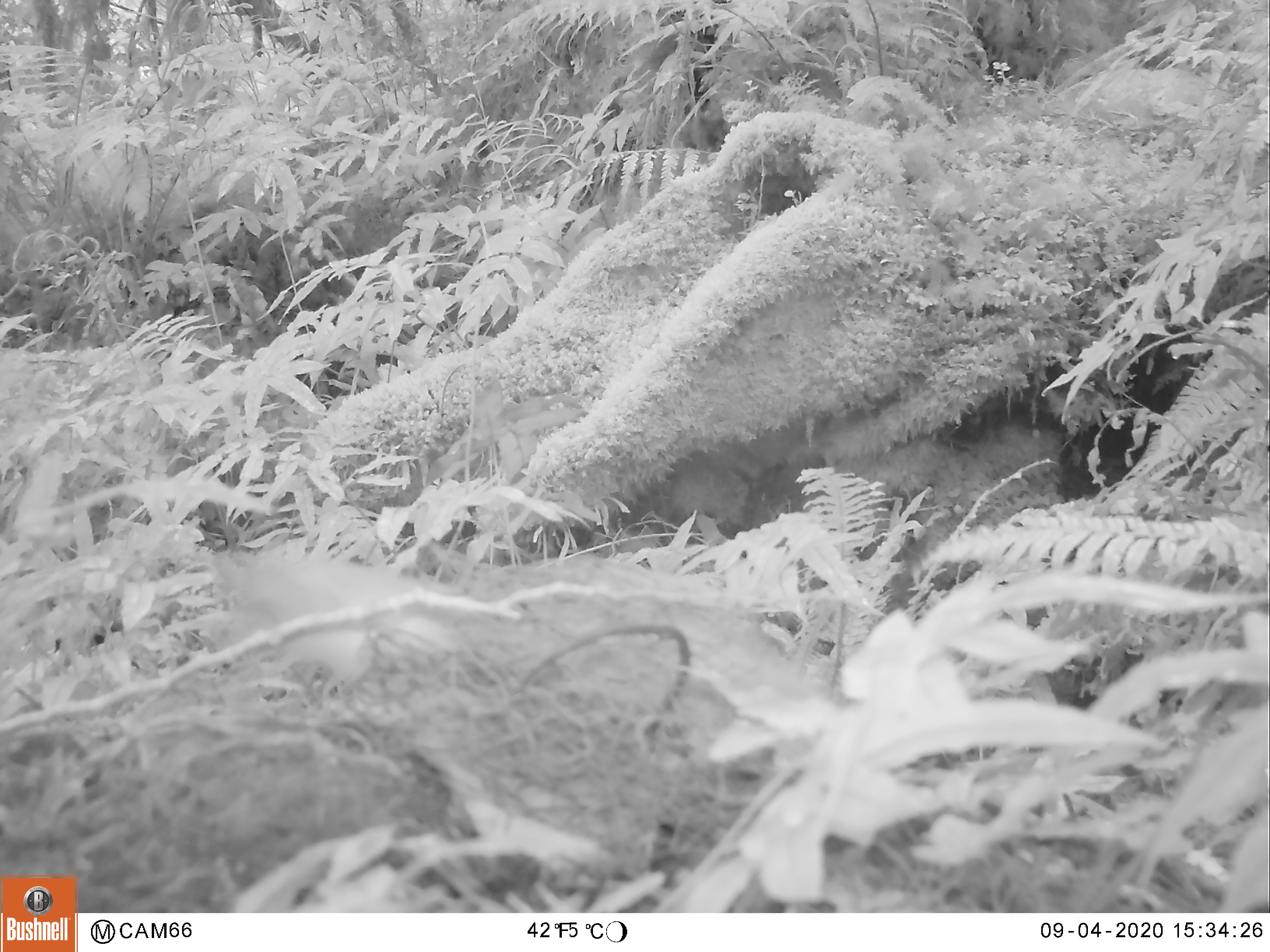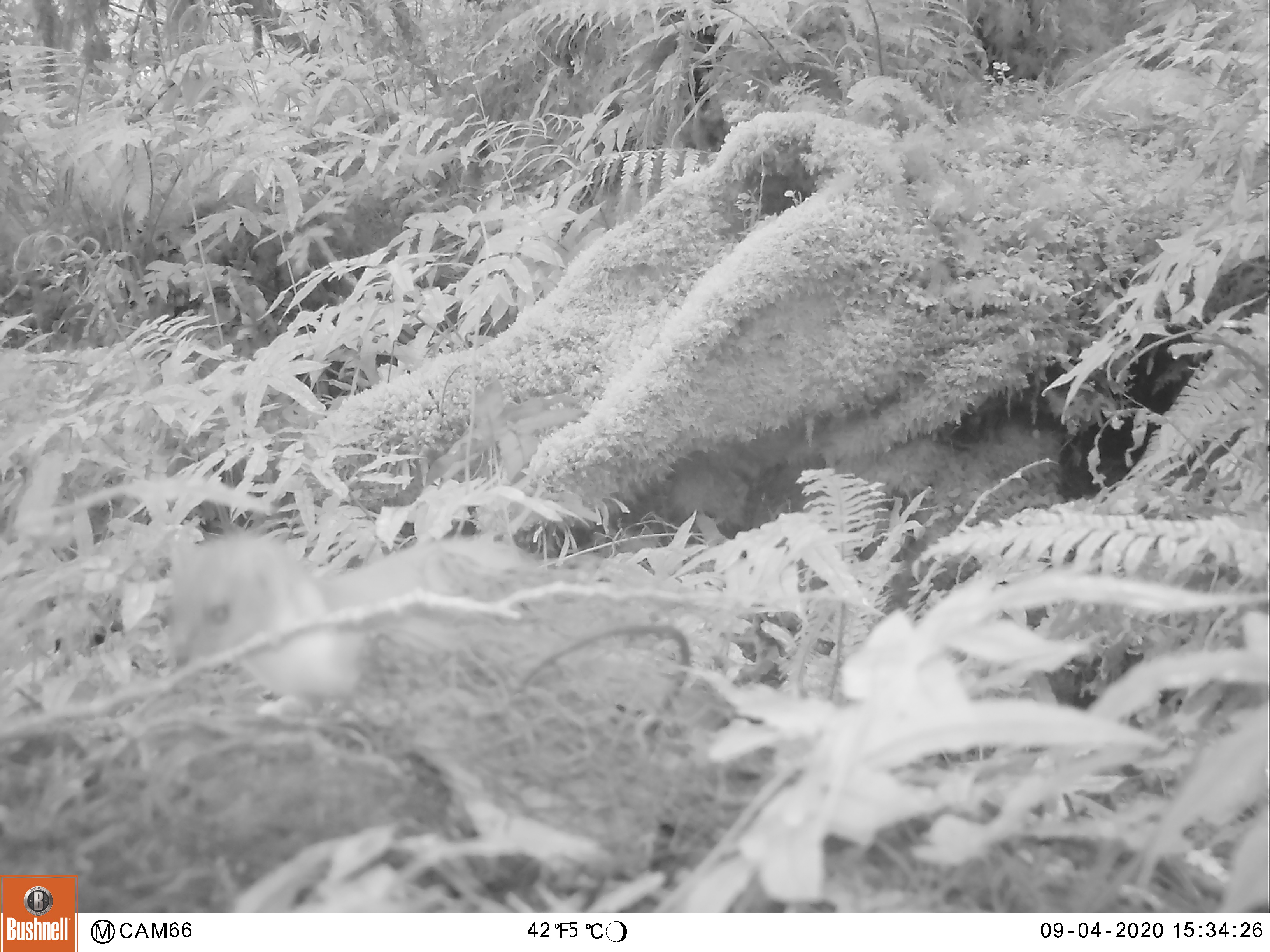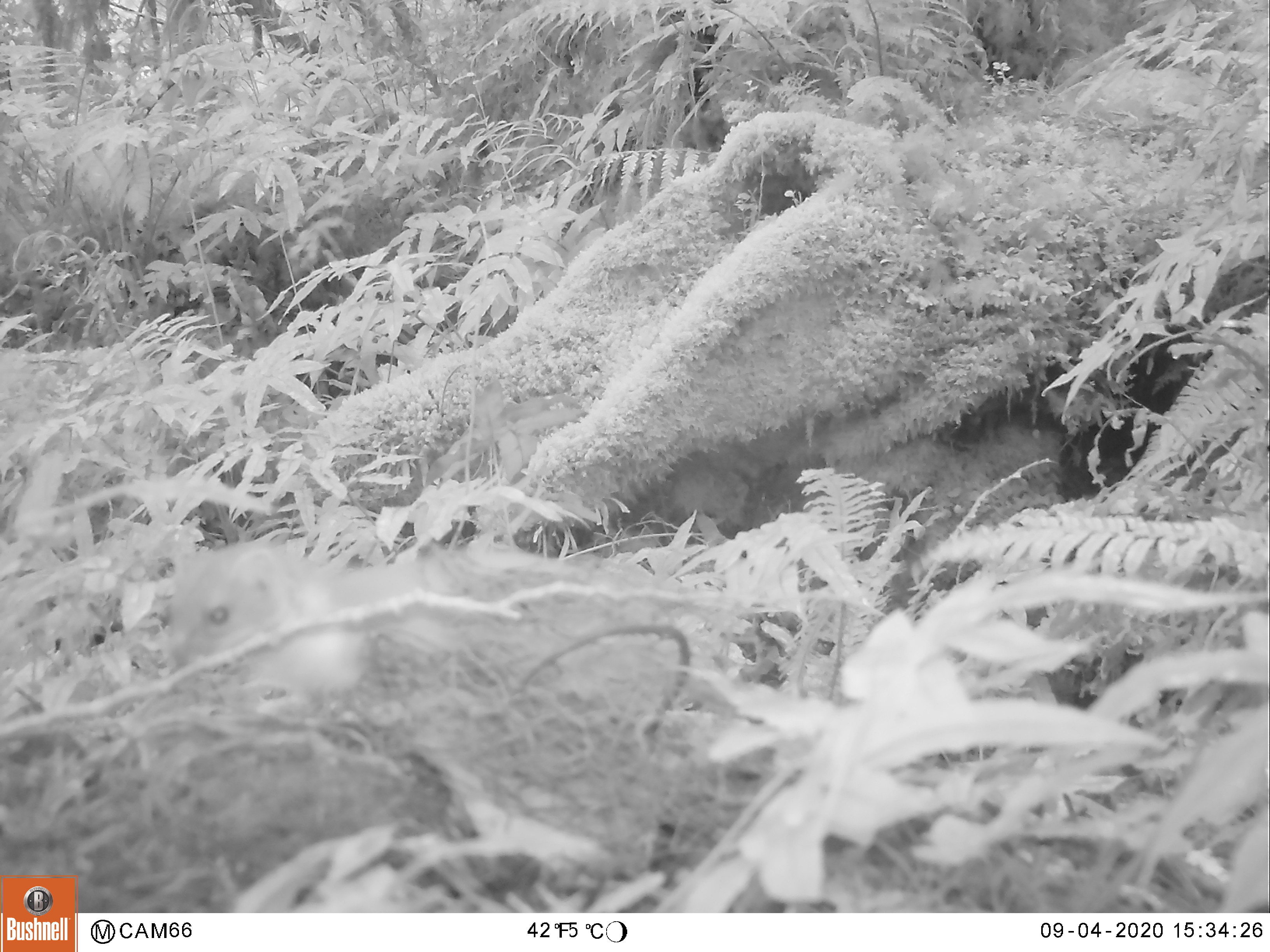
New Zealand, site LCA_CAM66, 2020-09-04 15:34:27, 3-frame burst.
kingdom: Animalia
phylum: Chordata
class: Mammalia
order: Carnivora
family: Mustelidae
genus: Mustela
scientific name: Mustela erminea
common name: stoat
Stoat (Mustela erminea).